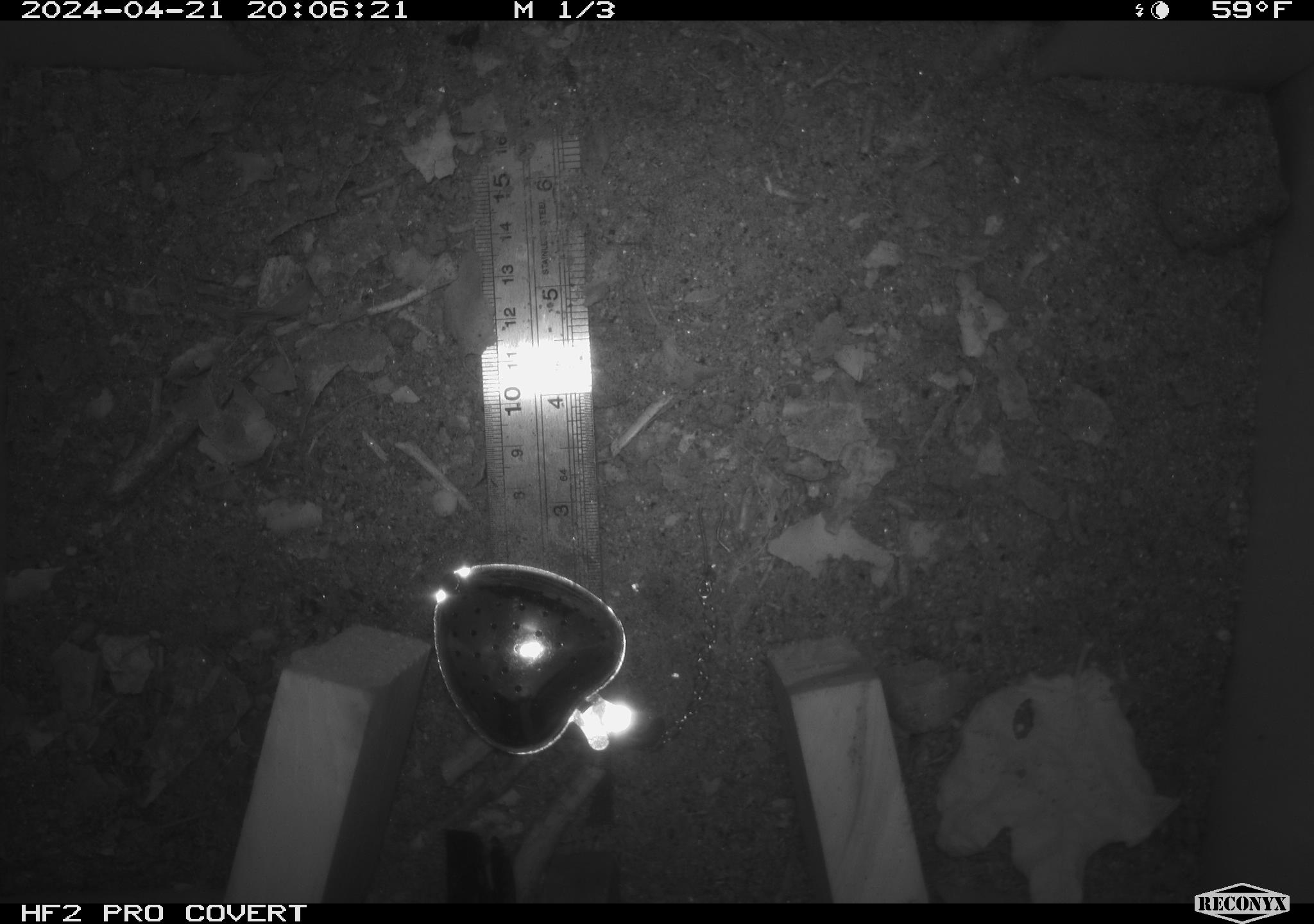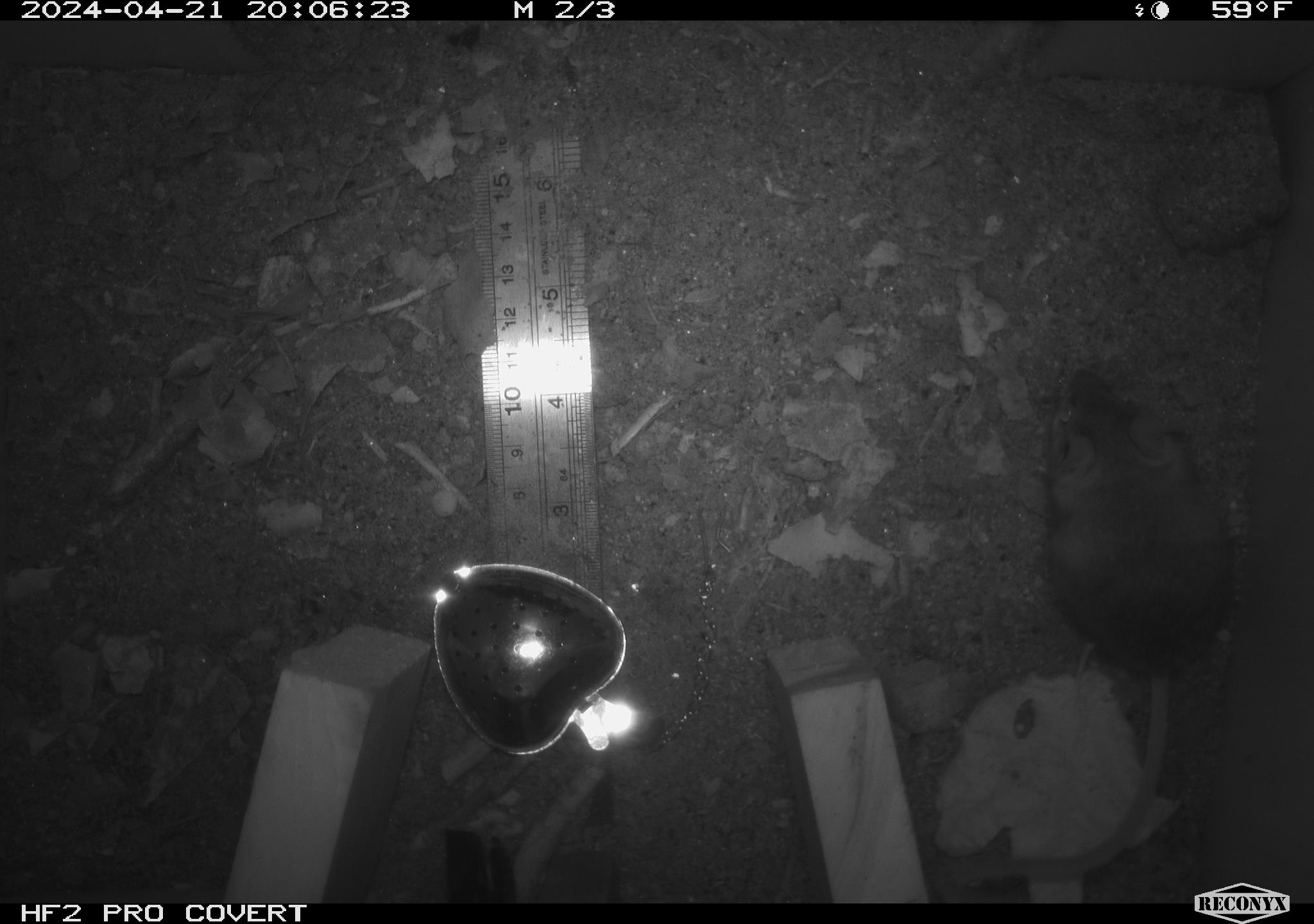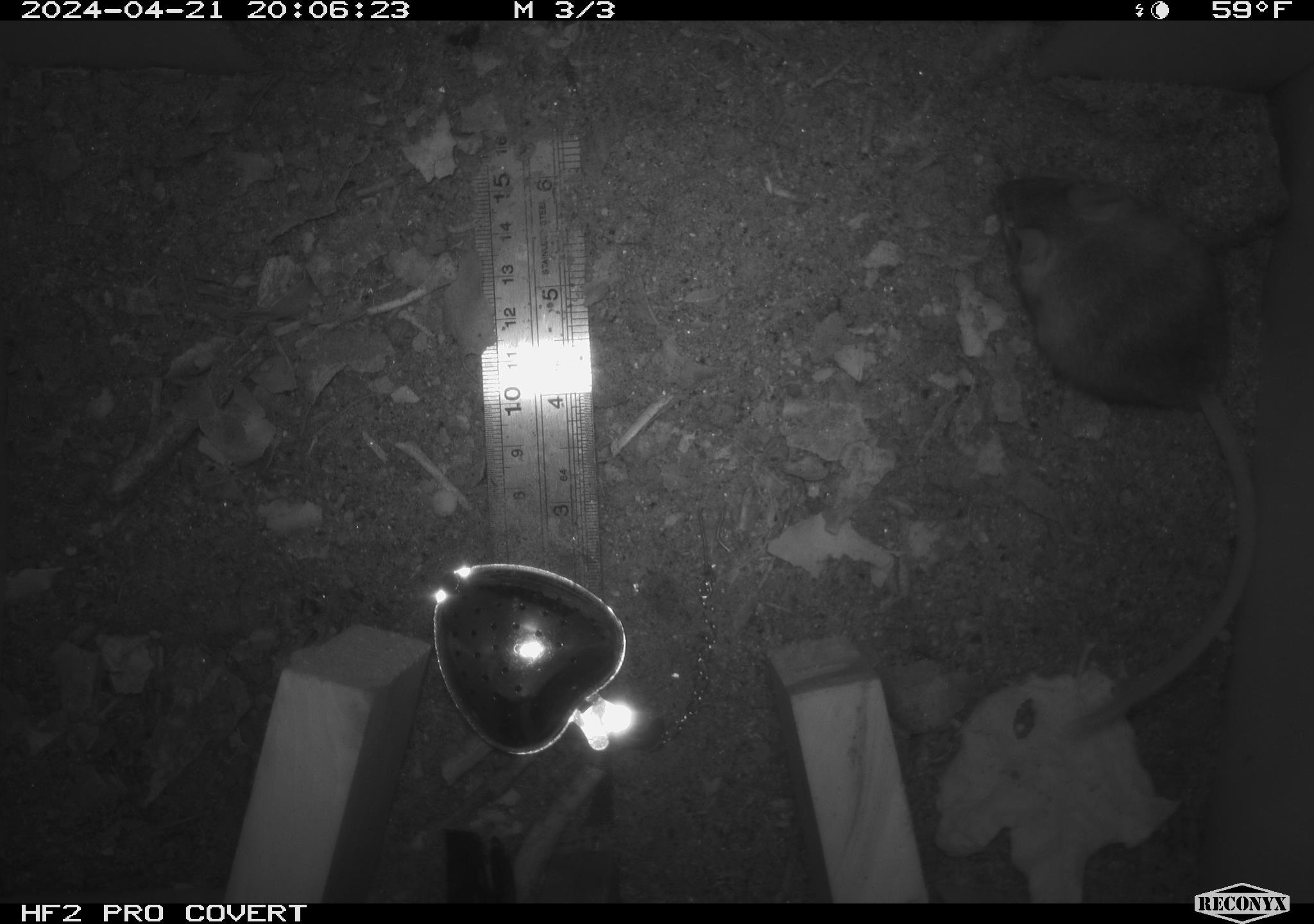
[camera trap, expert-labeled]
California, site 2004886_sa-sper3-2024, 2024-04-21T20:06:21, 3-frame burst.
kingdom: Animalia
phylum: Chordata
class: Mammalia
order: Rodentia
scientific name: Rodentia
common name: mouse species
Mouse species (Rodentia).